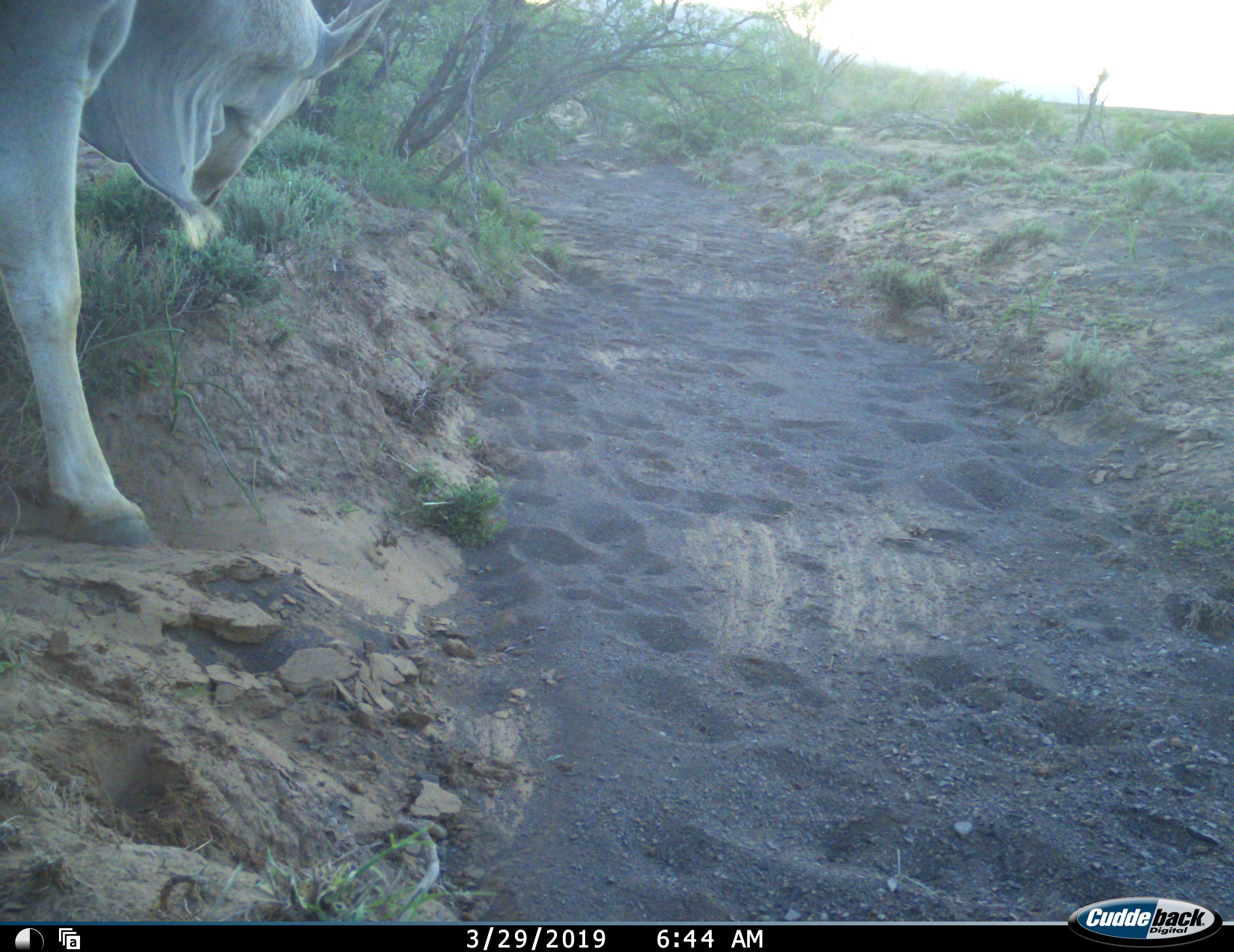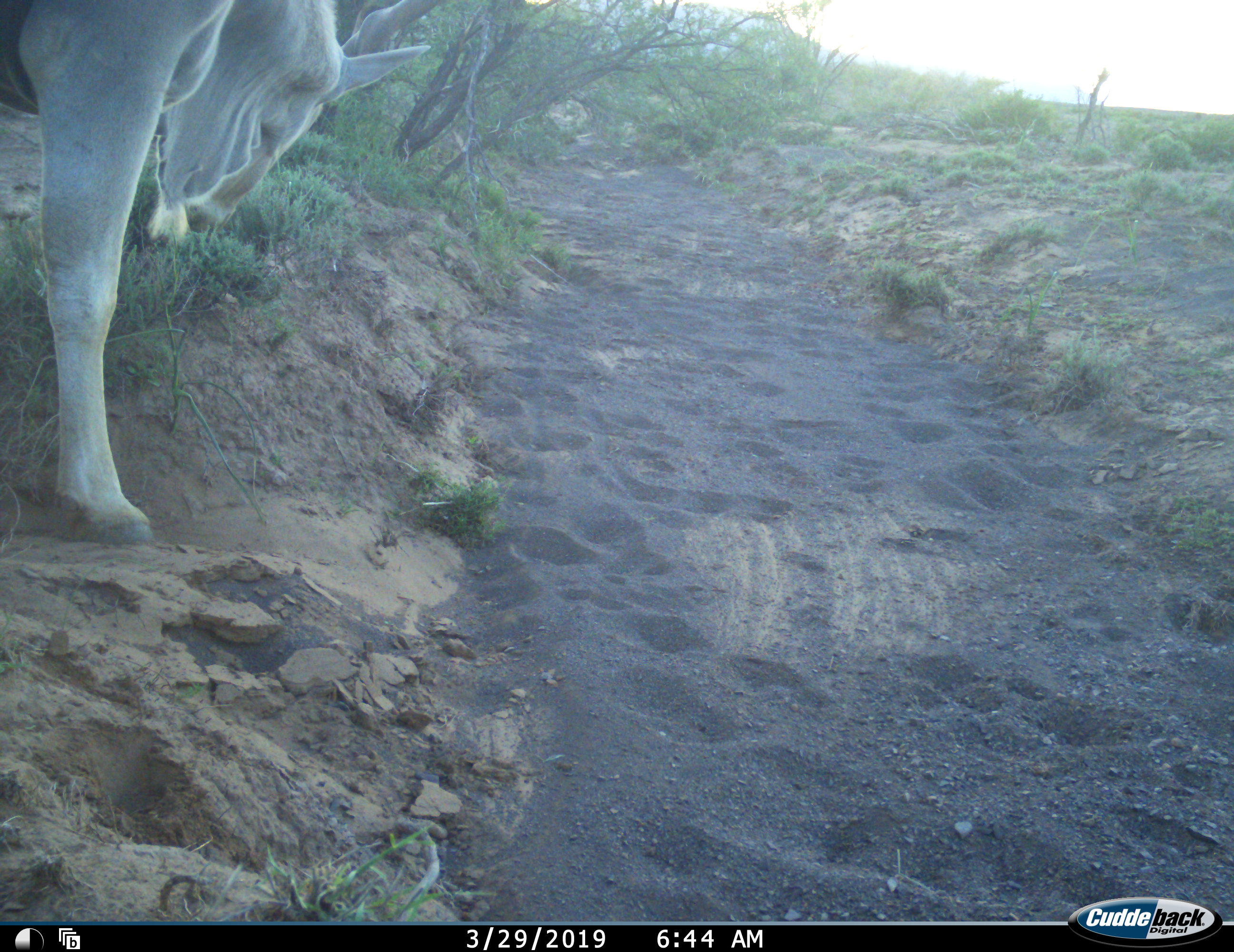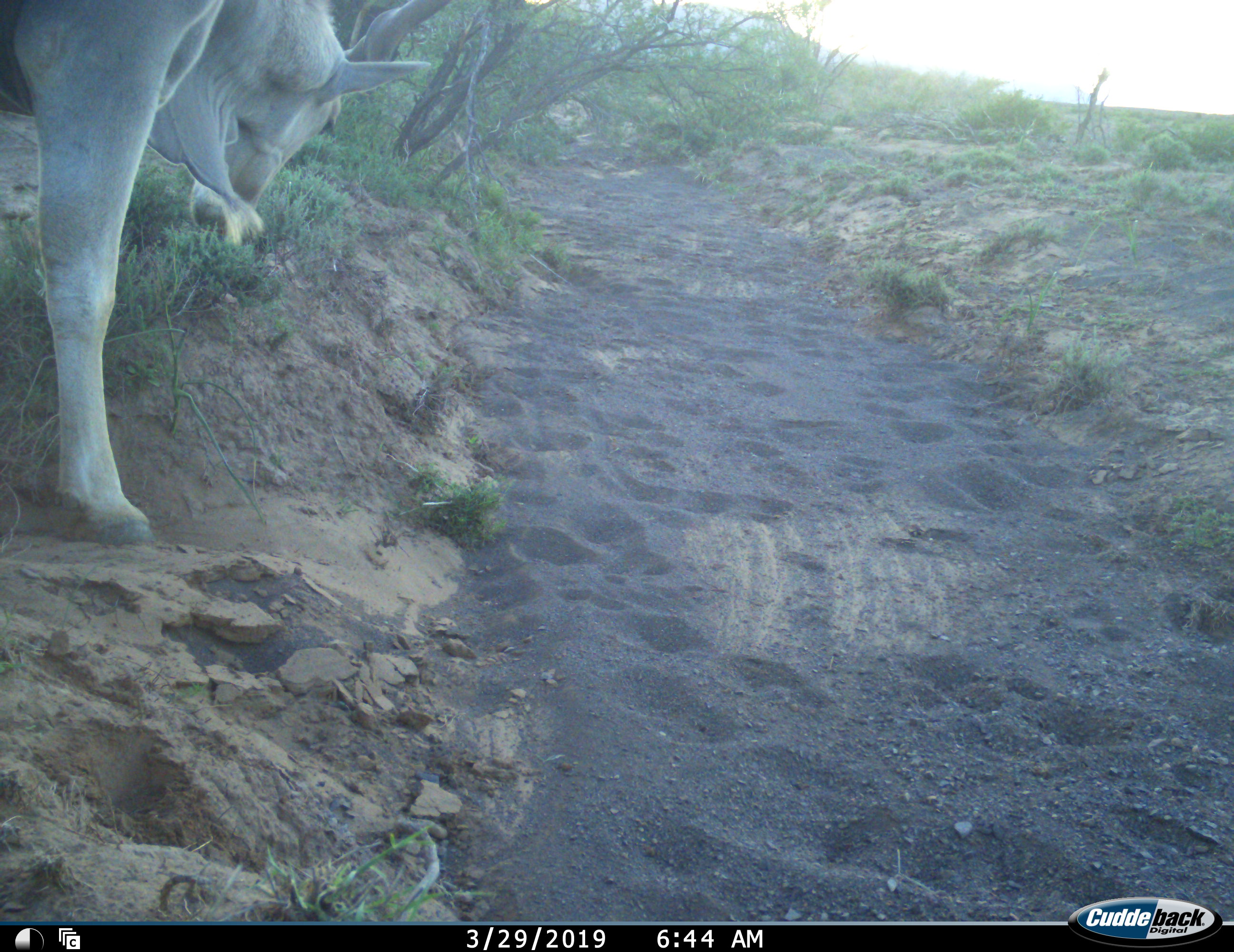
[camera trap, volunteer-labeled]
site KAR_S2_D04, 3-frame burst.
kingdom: Animalia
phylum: Chordata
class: Mammalia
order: Artiodactyla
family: Bovidae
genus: Tragelaphus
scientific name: Tragelaphus oryx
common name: eland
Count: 1.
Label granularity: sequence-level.